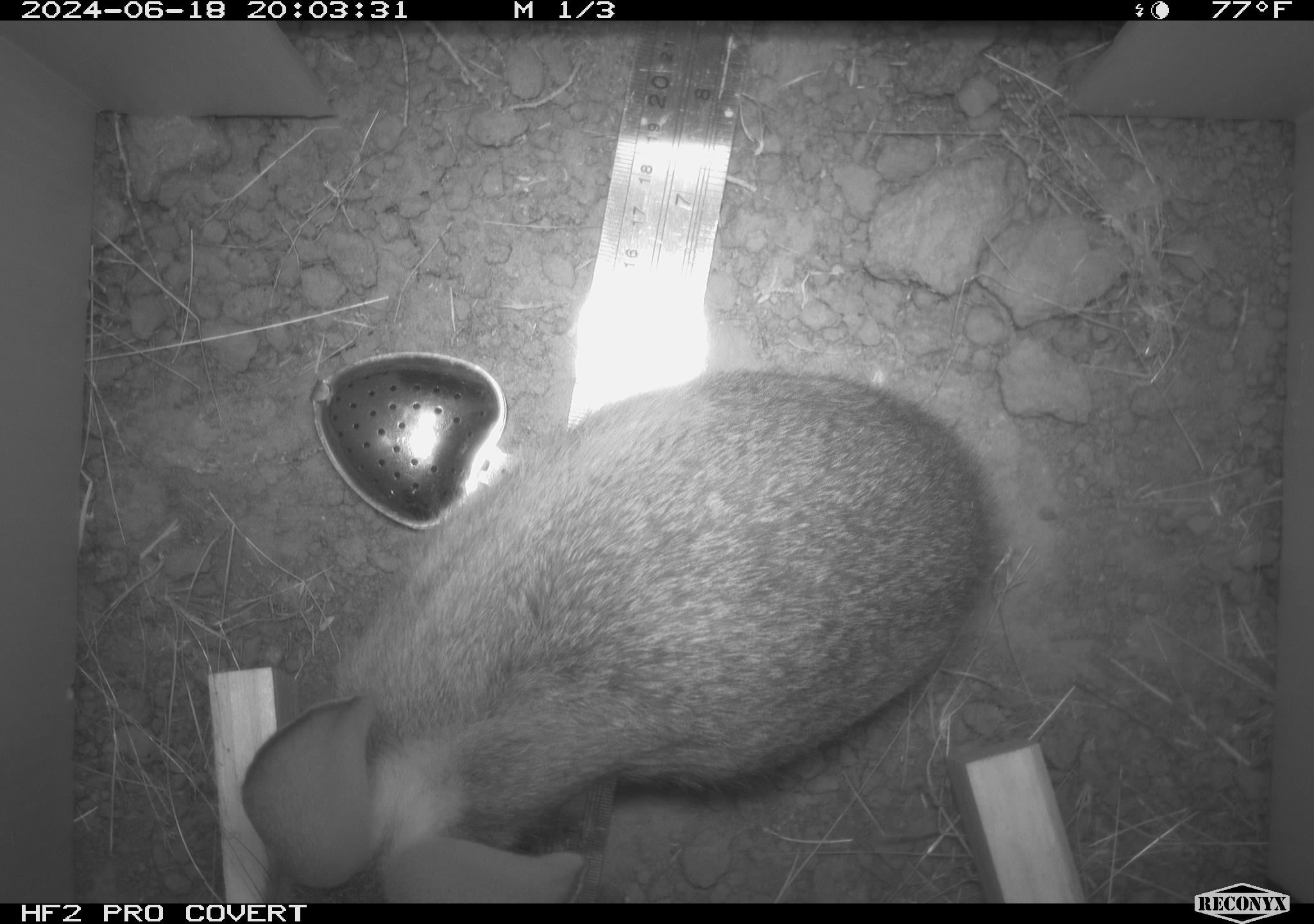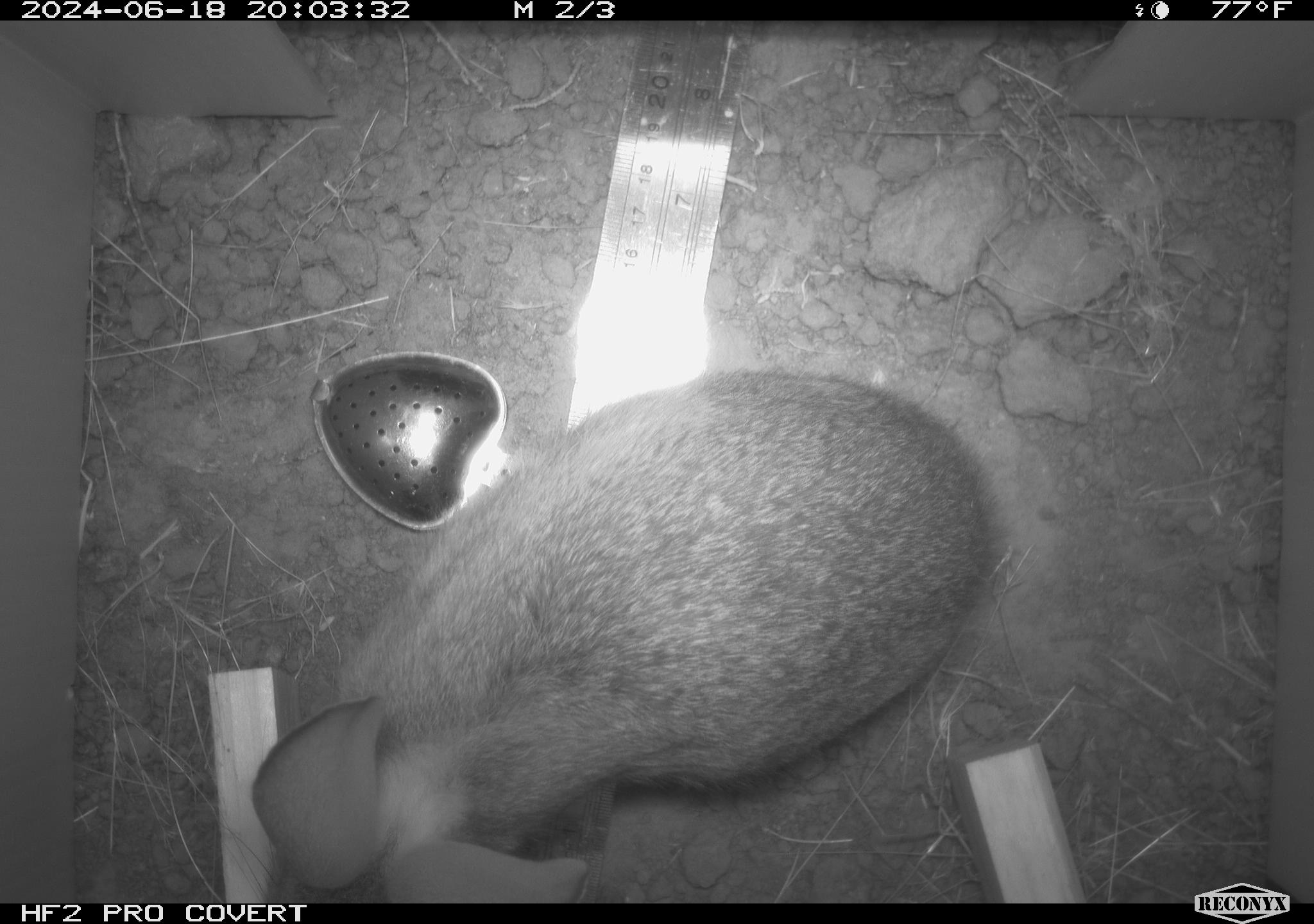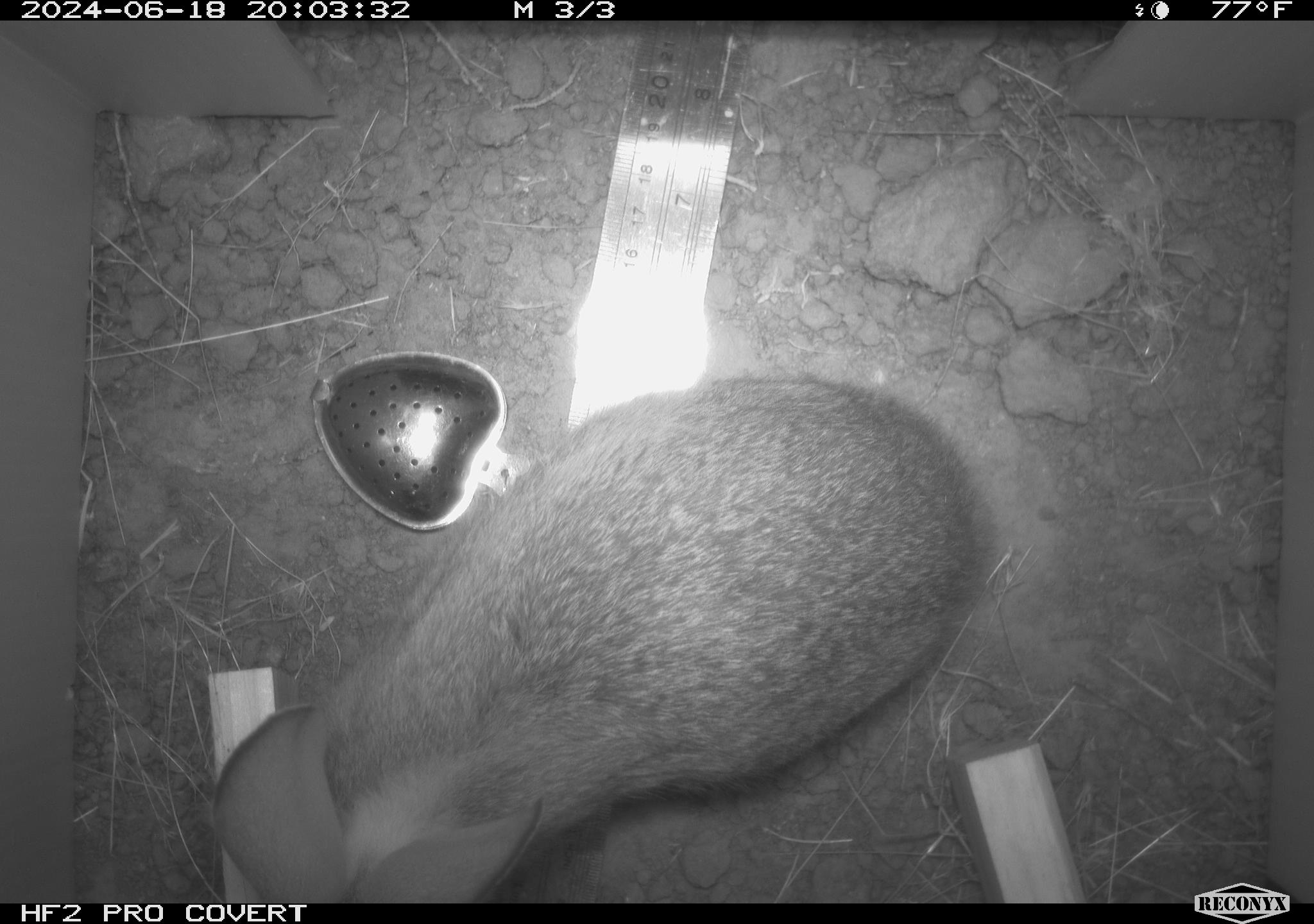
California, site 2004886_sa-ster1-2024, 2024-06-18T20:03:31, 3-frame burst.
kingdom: Animalia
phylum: Chordata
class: Mammalia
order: Lagomorpha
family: Leporidae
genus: Sylvilagus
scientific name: Sylvilagus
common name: cottontail rabbits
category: sylvilagus species